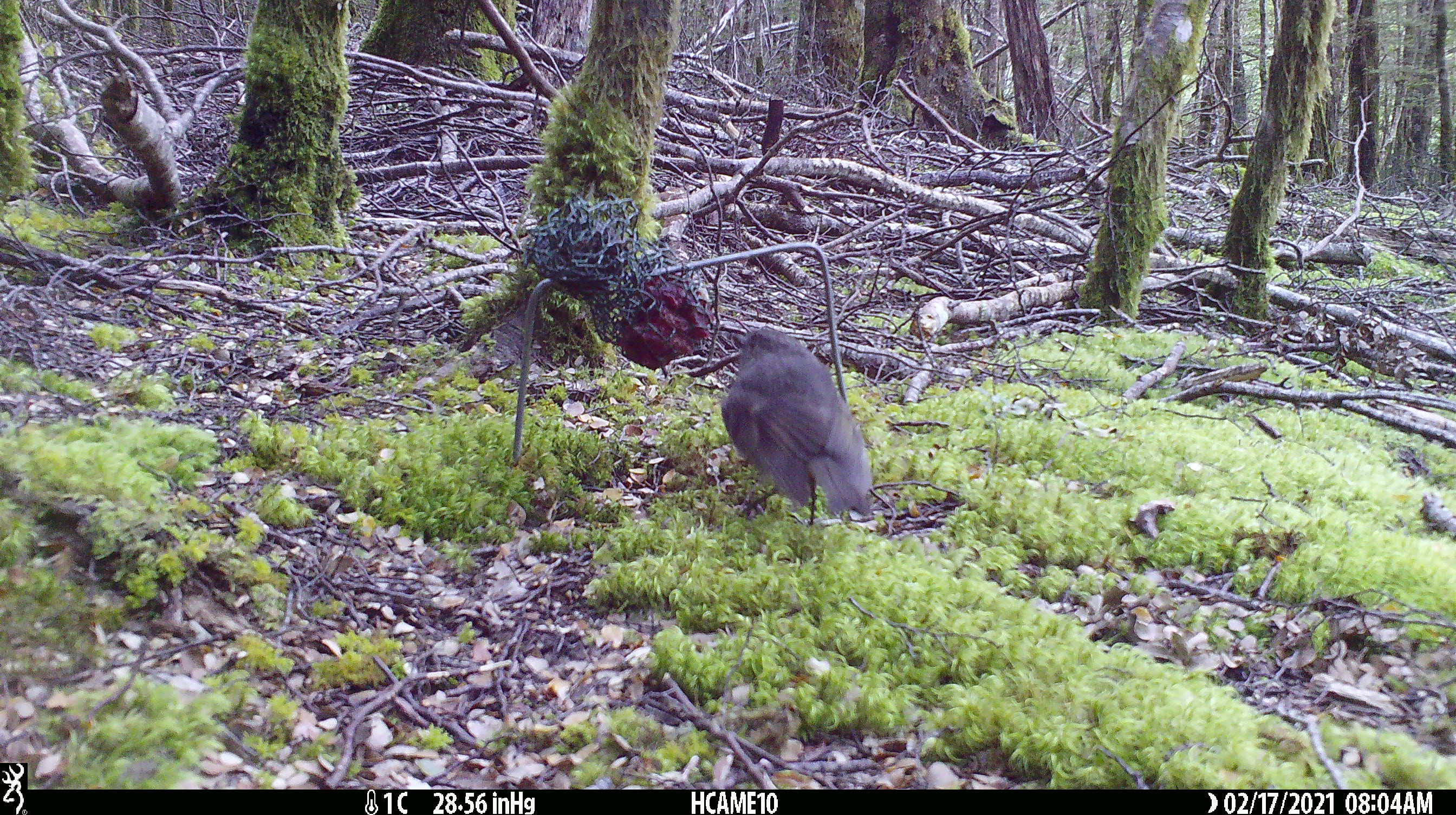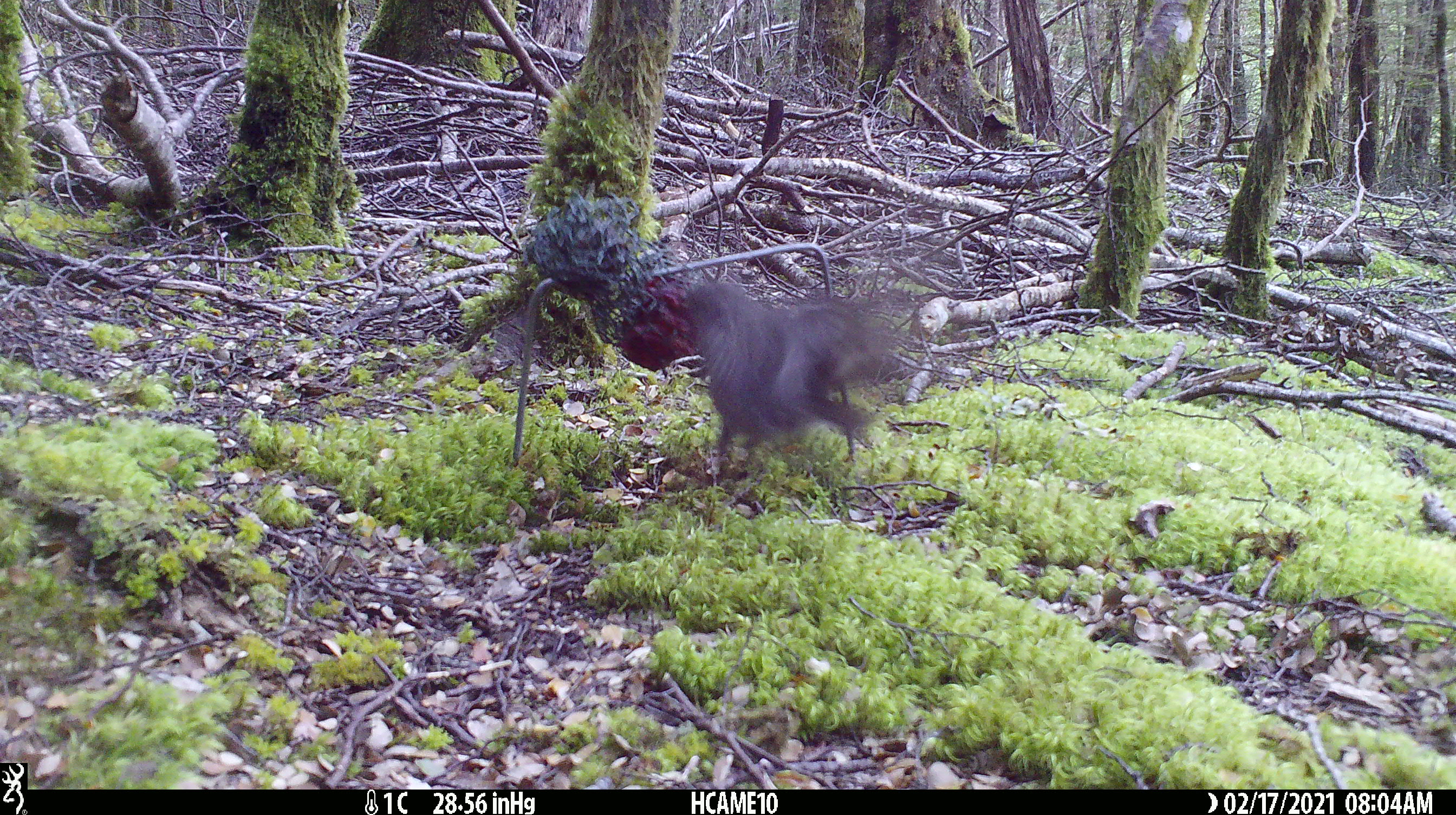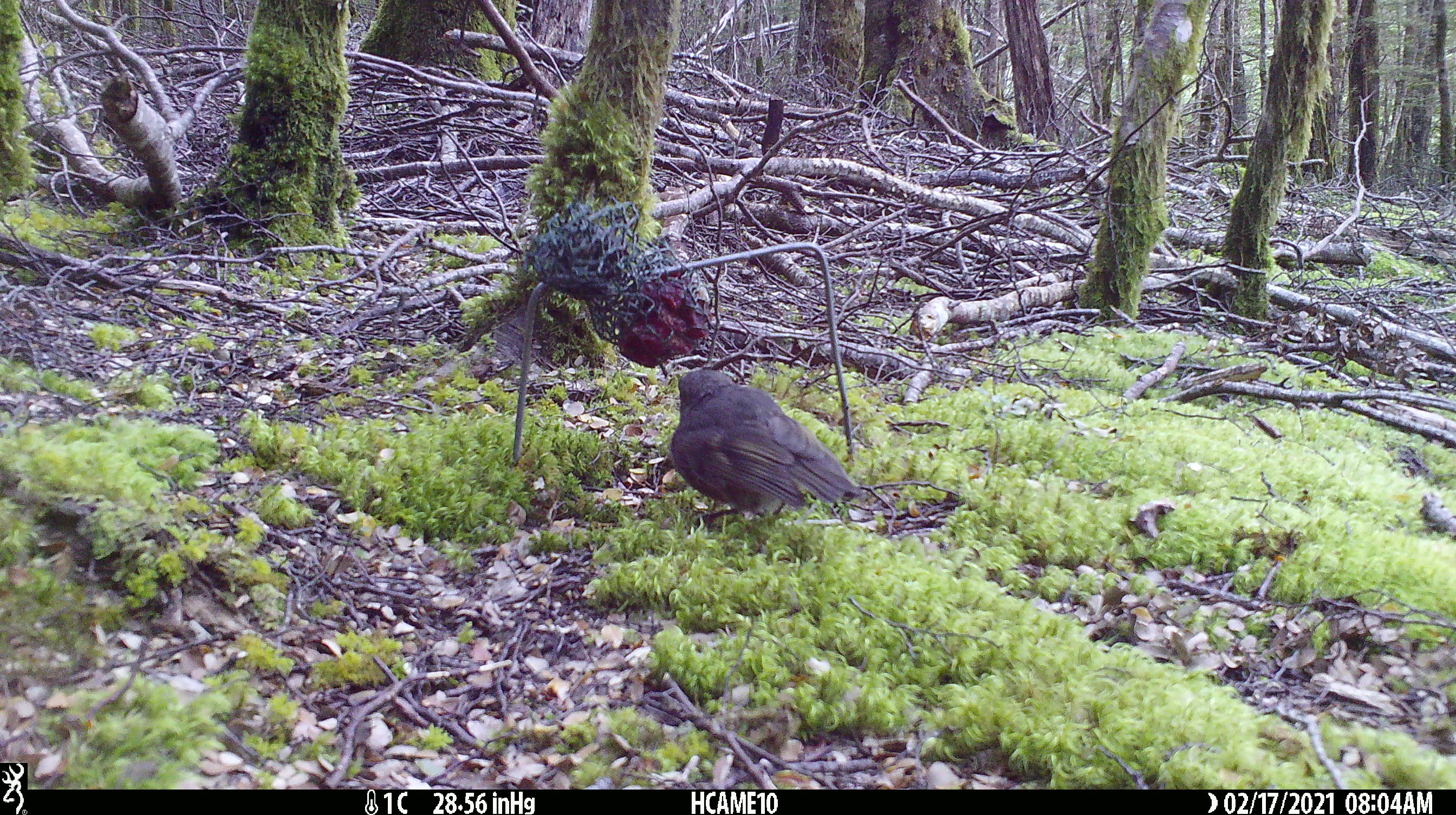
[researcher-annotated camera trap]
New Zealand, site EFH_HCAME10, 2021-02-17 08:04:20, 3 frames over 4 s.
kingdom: Animalia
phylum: Chordata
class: Aves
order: Passeriformes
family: Petroicidae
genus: Petroica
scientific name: Petroica australis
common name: new zealand robin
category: robin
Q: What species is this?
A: Robin (new zealand robin) (Petroica australis).